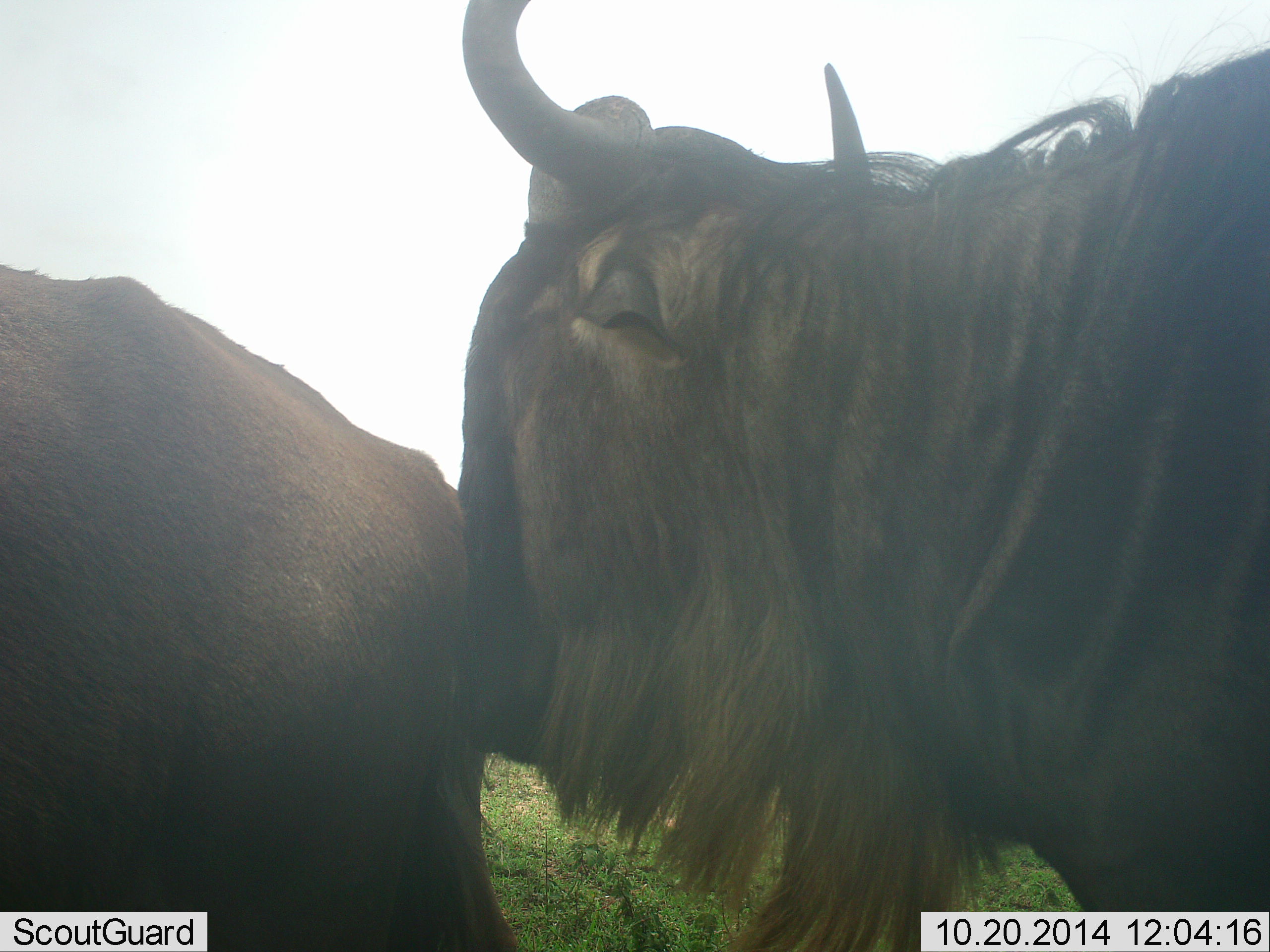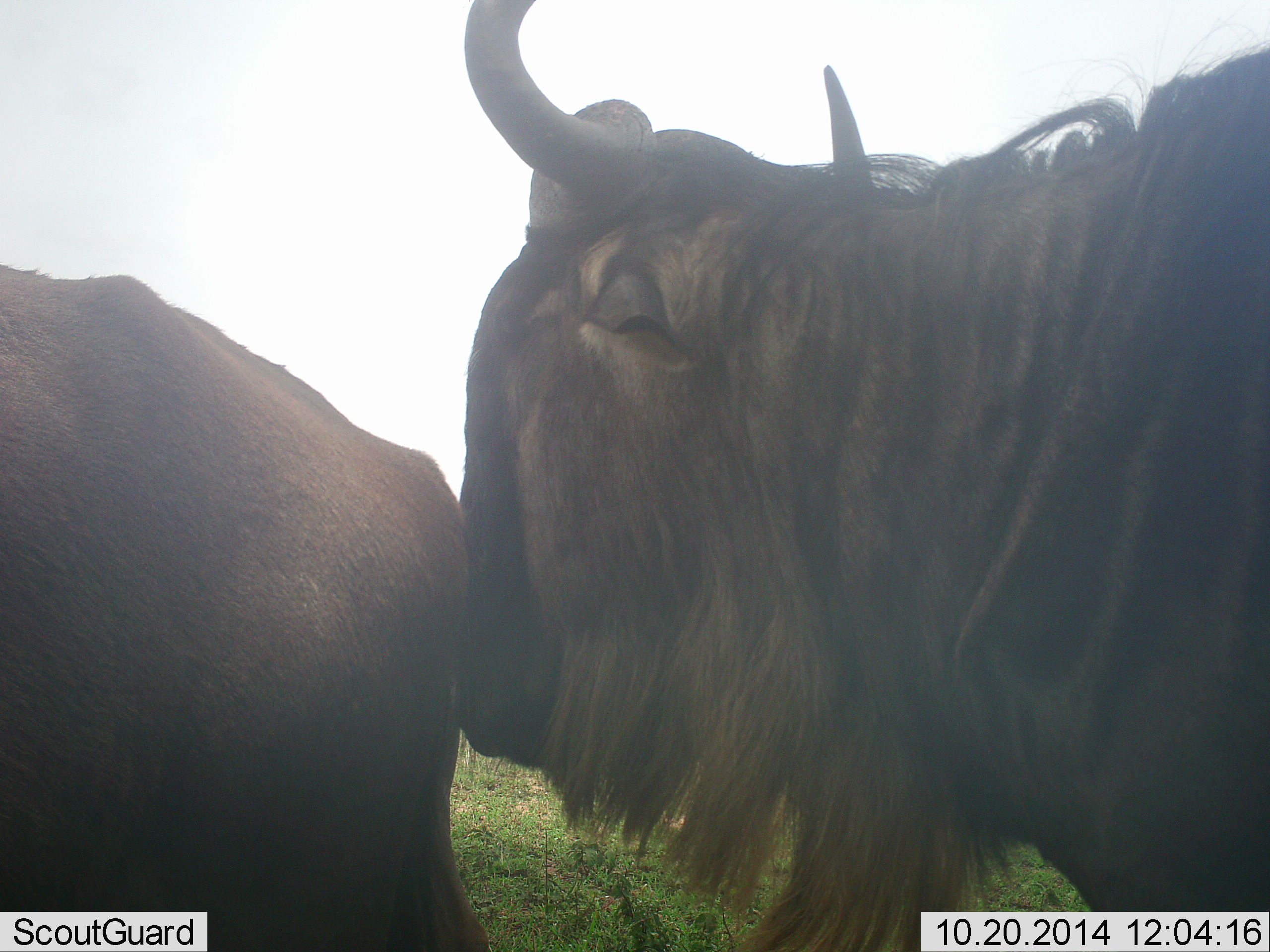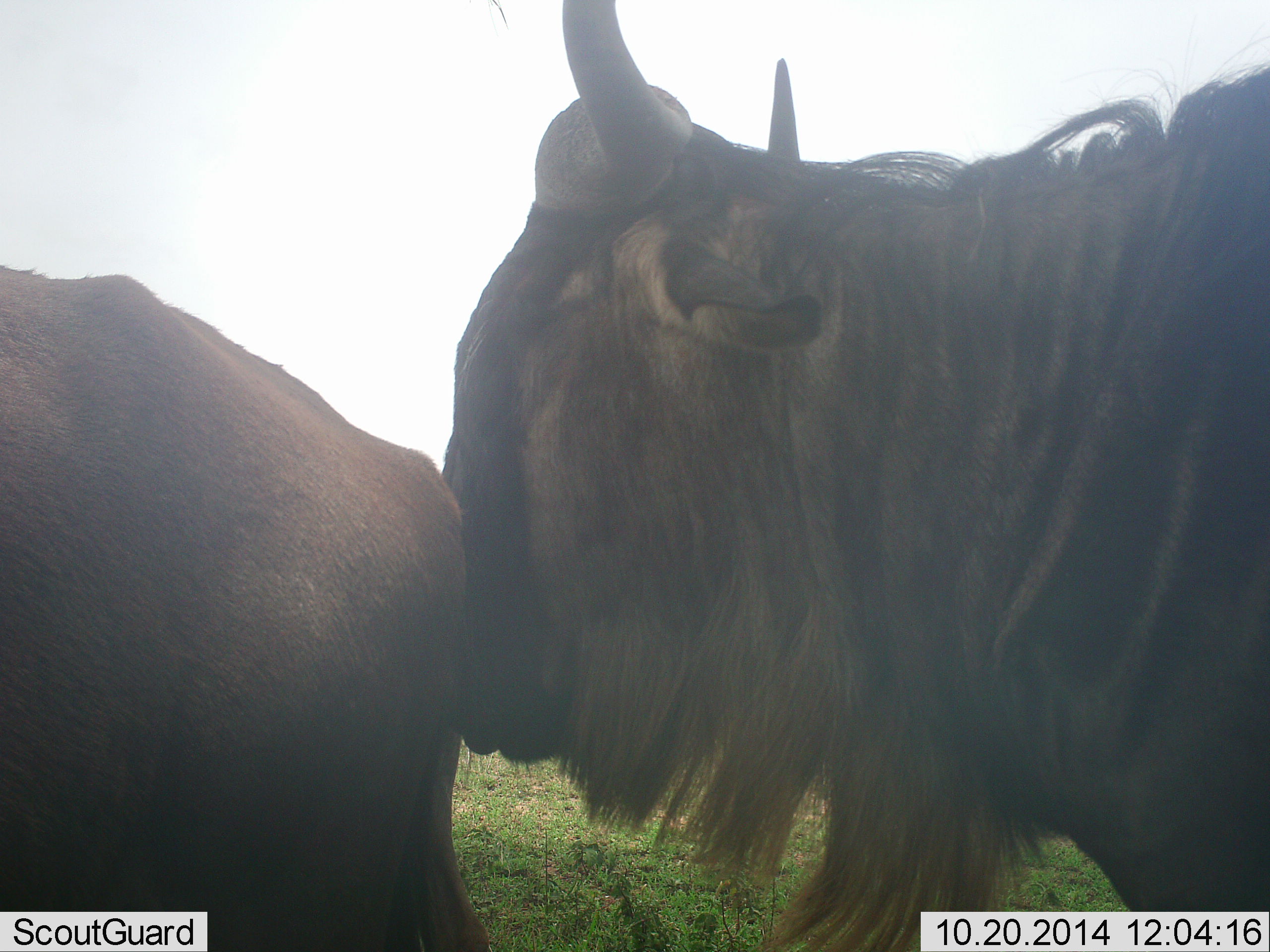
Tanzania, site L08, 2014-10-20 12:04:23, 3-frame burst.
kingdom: Animalia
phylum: Chordata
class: Mammalia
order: Artiodactyla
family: Bovidae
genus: Connochaetes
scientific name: Connochaetes taurinus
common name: blue wildebeest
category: wildebeest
Wildebeest (blue wildebeest) (Connochaetes taurinus), count 2. Behavior (volunteer vote fractions): standing 80%, resting 0%, moving 0%, interacting 40%. Young present (vote fraction): 0%. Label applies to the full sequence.